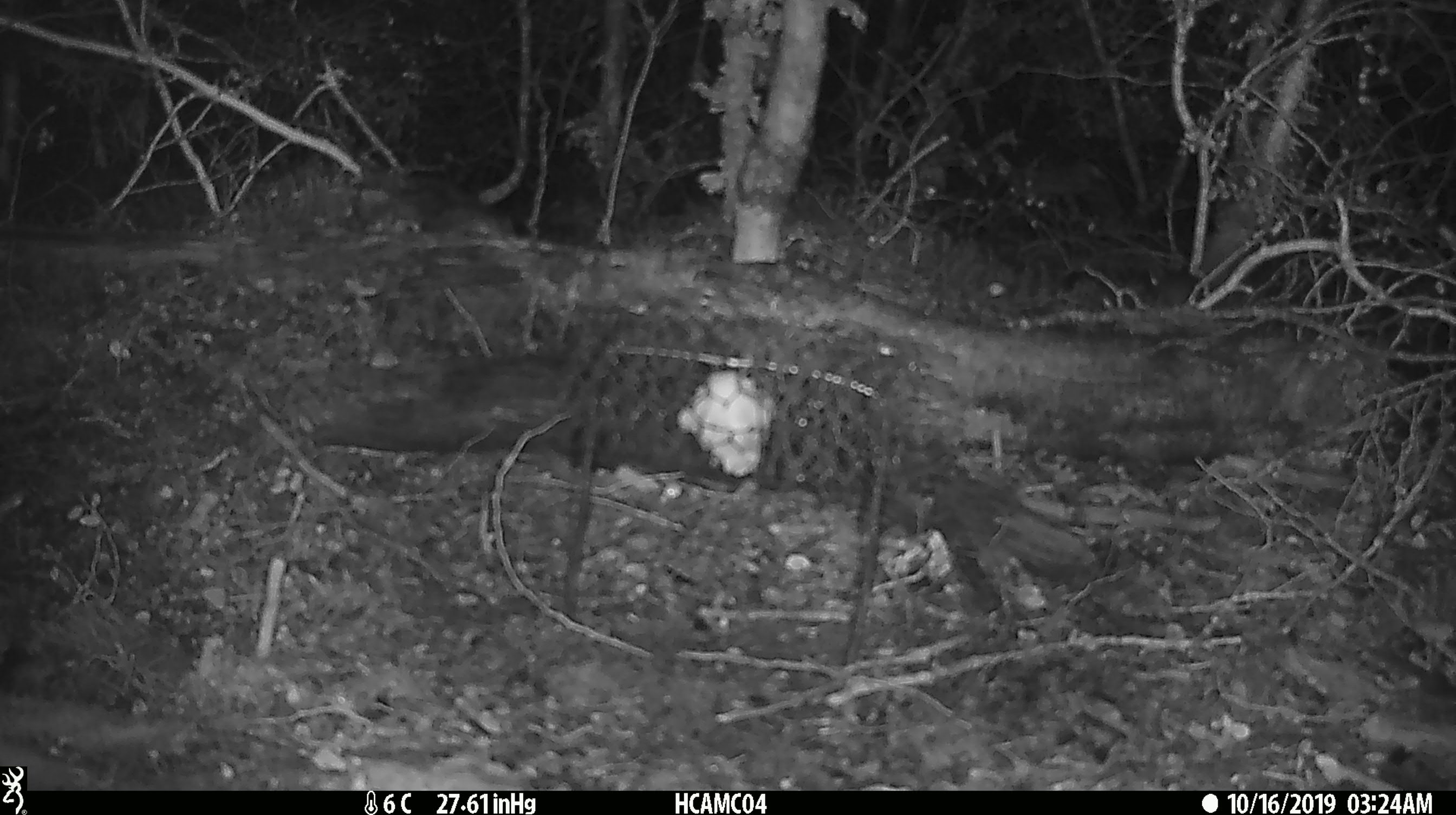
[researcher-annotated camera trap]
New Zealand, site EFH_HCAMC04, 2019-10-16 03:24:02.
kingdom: Animalia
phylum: Chordata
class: Mammalia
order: Rodentia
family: Muridae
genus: Mus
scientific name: Mus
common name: mouse